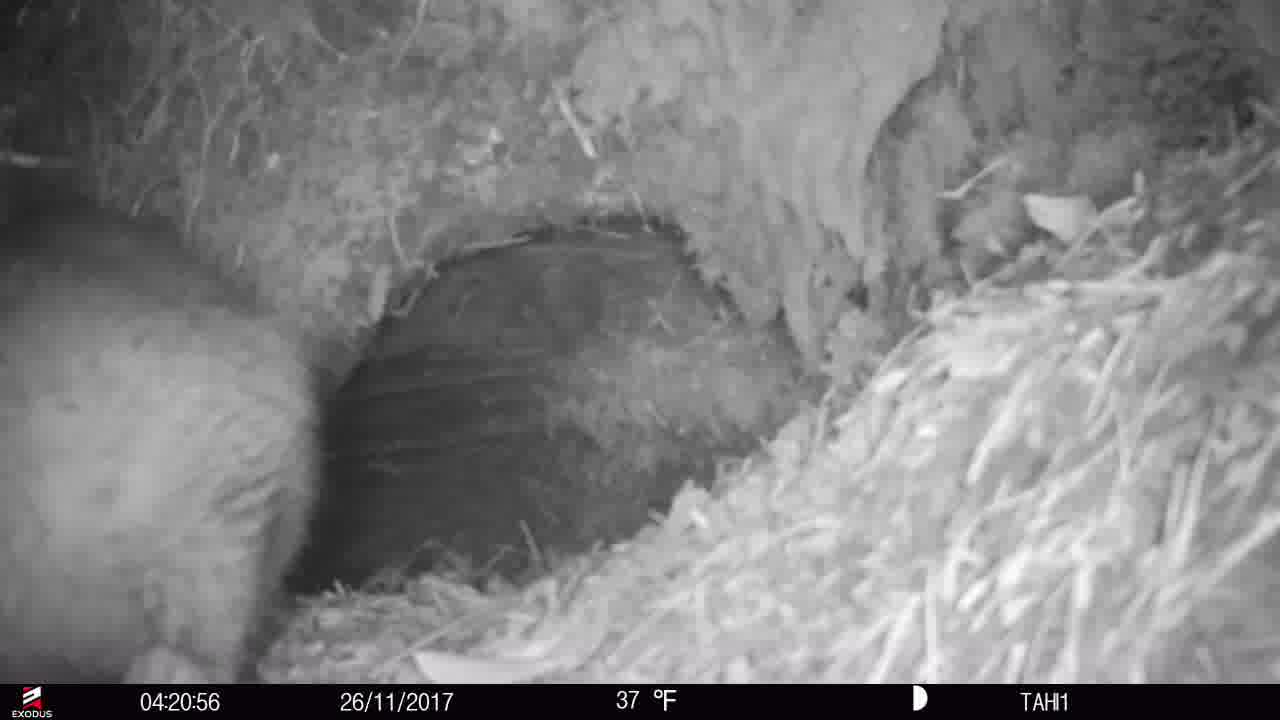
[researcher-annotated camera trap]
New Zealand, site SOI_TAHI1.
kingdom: Animalia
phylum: Chordata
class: Mammalia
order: Diprotodontia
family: Phalangeridae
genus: Trichosurus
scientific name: Trichosurus vulpecula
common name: common brushtail possum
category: possum